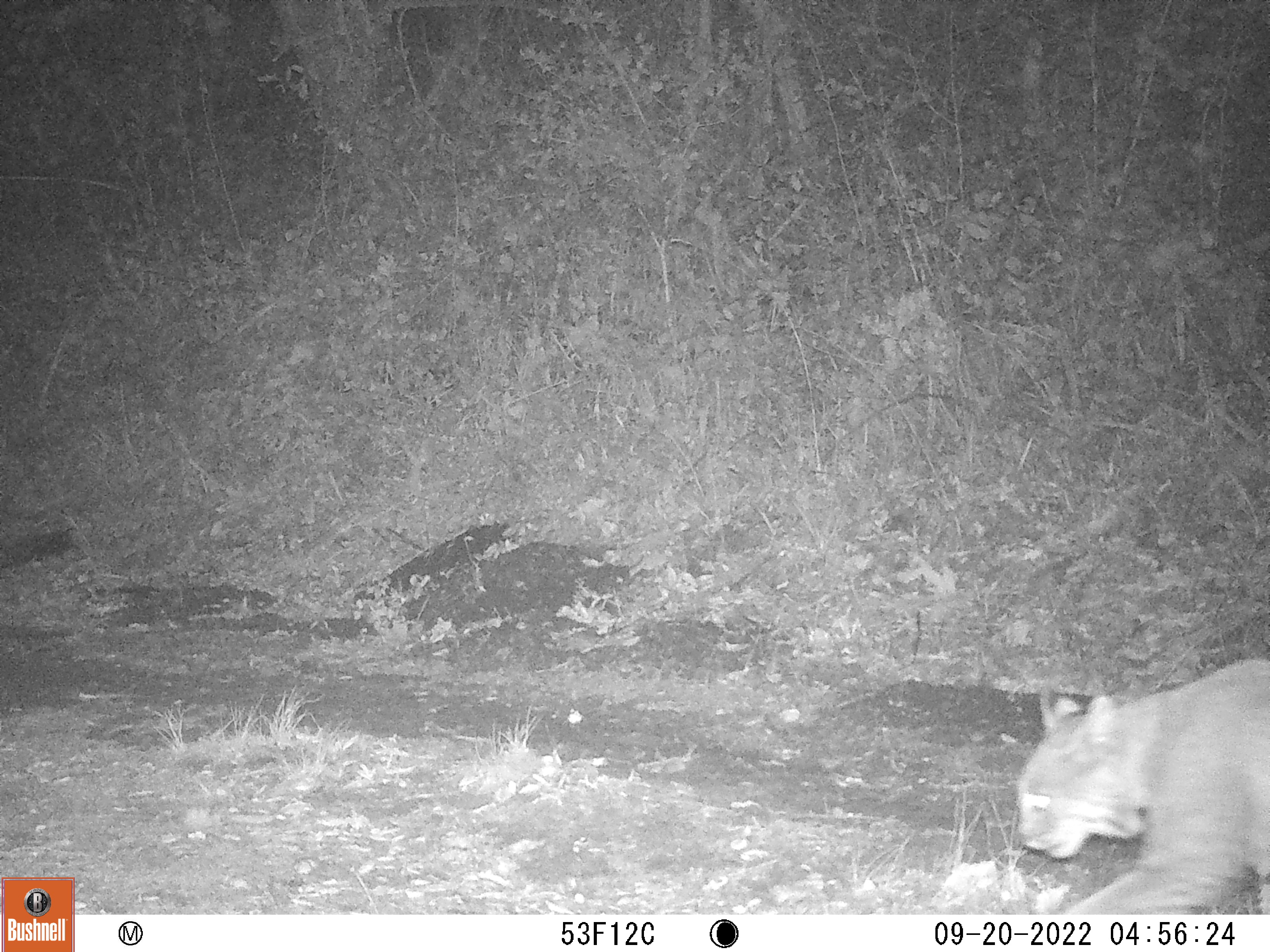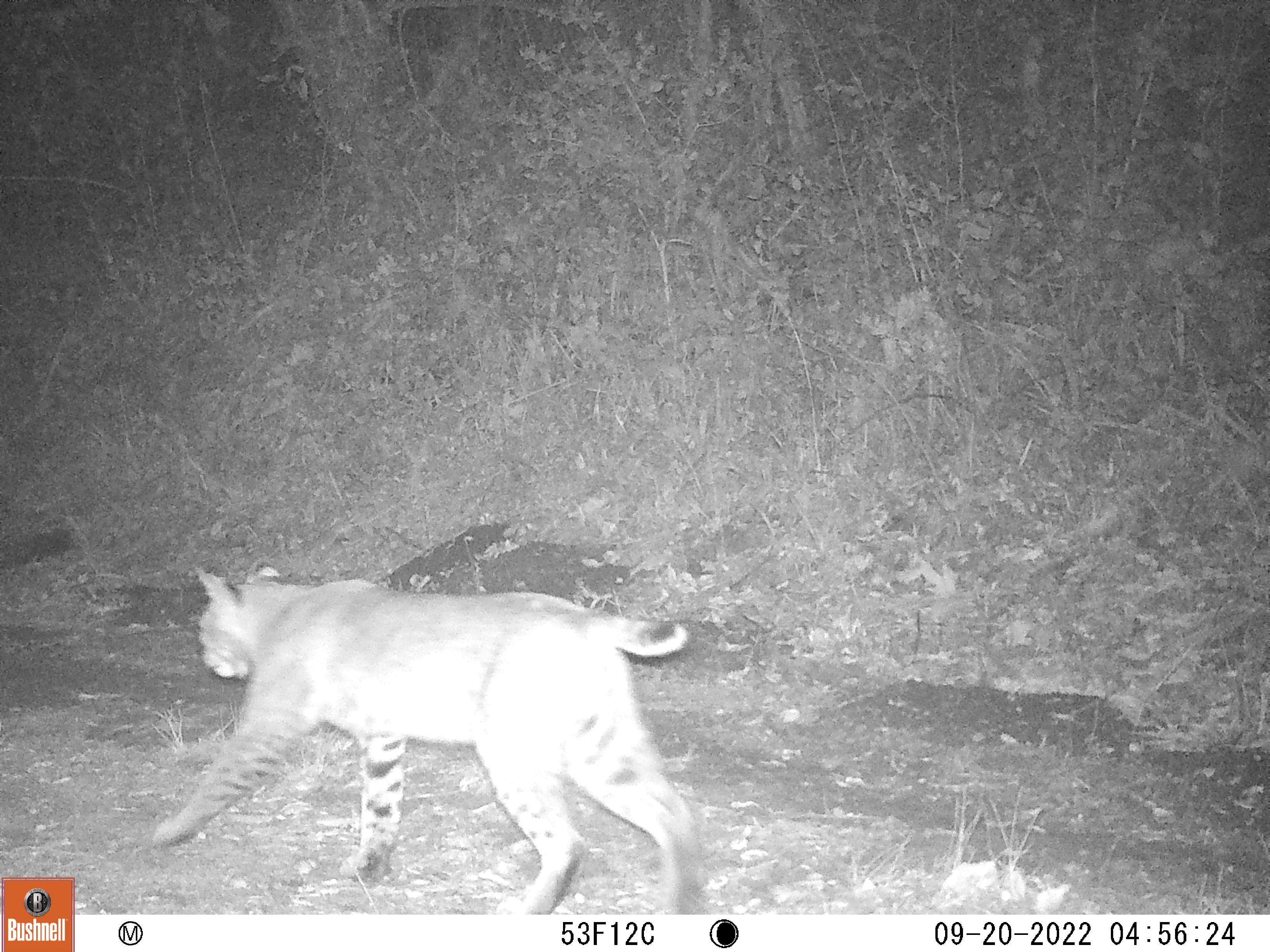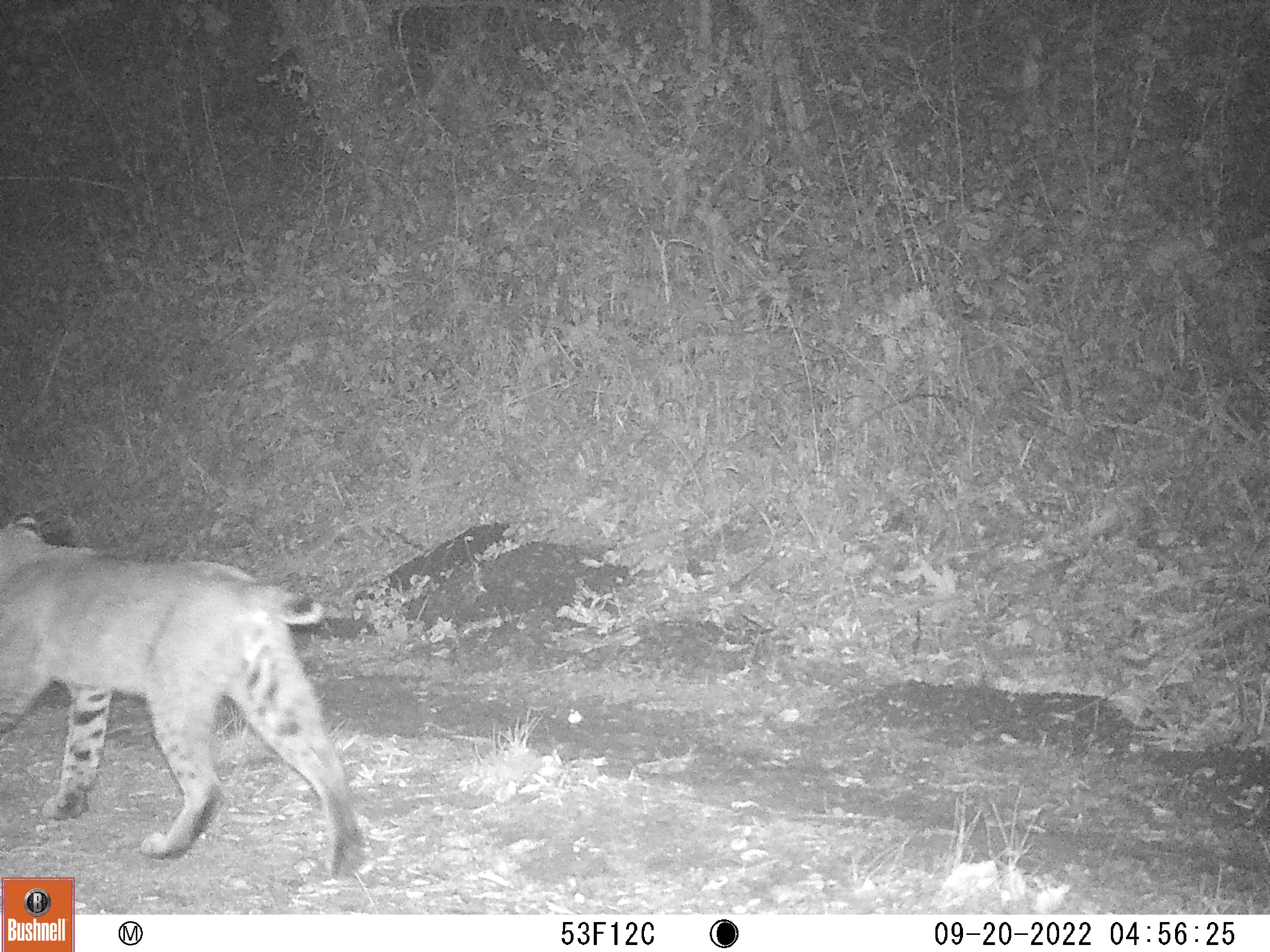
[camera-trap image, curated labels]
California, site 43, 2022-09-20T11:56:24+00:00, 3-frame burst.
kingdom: Animalia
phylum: Chordata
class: Mammalia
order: Carnivora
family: Felidae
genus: Lynx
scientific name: Lynx rufus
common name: bobcat